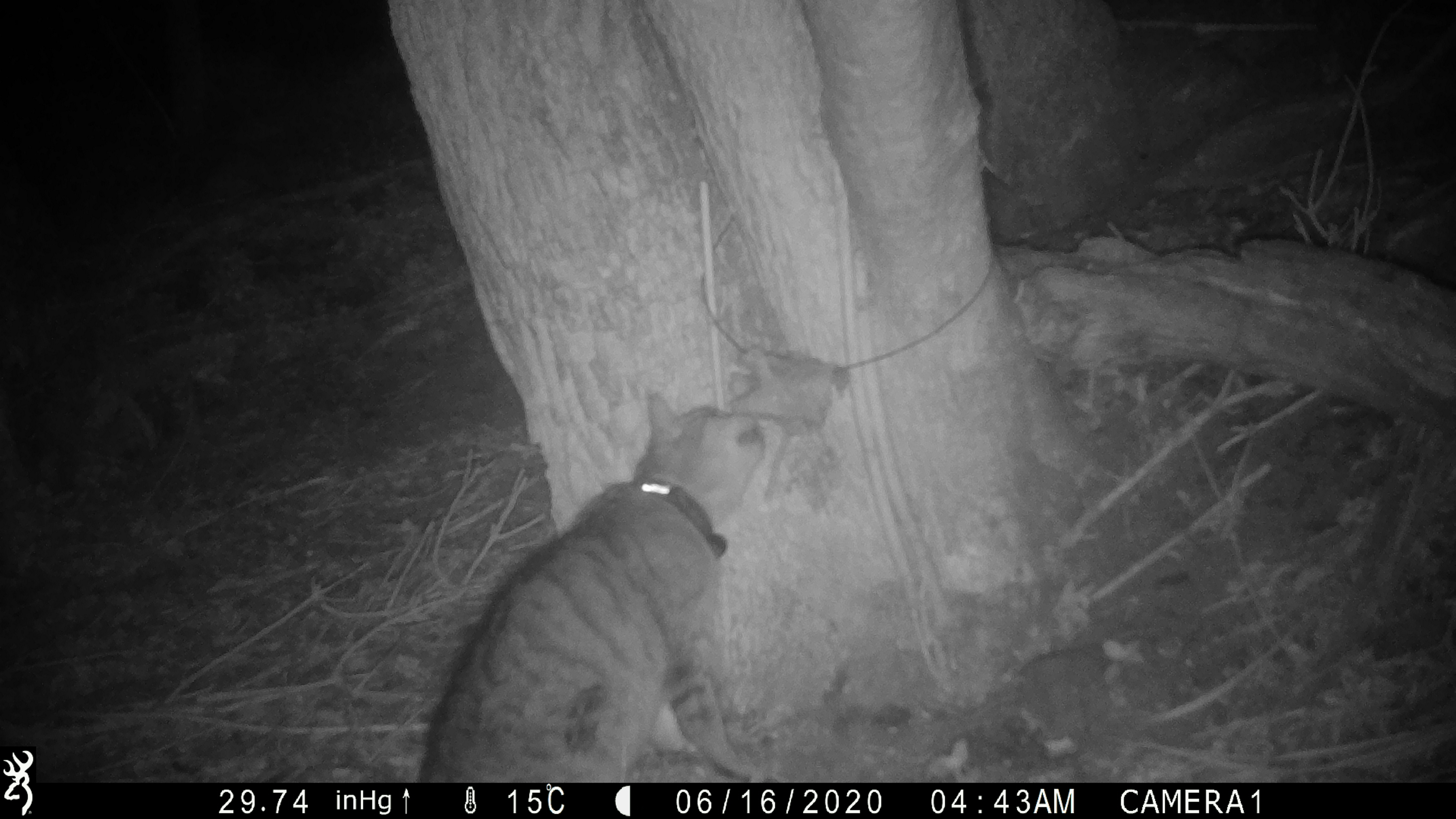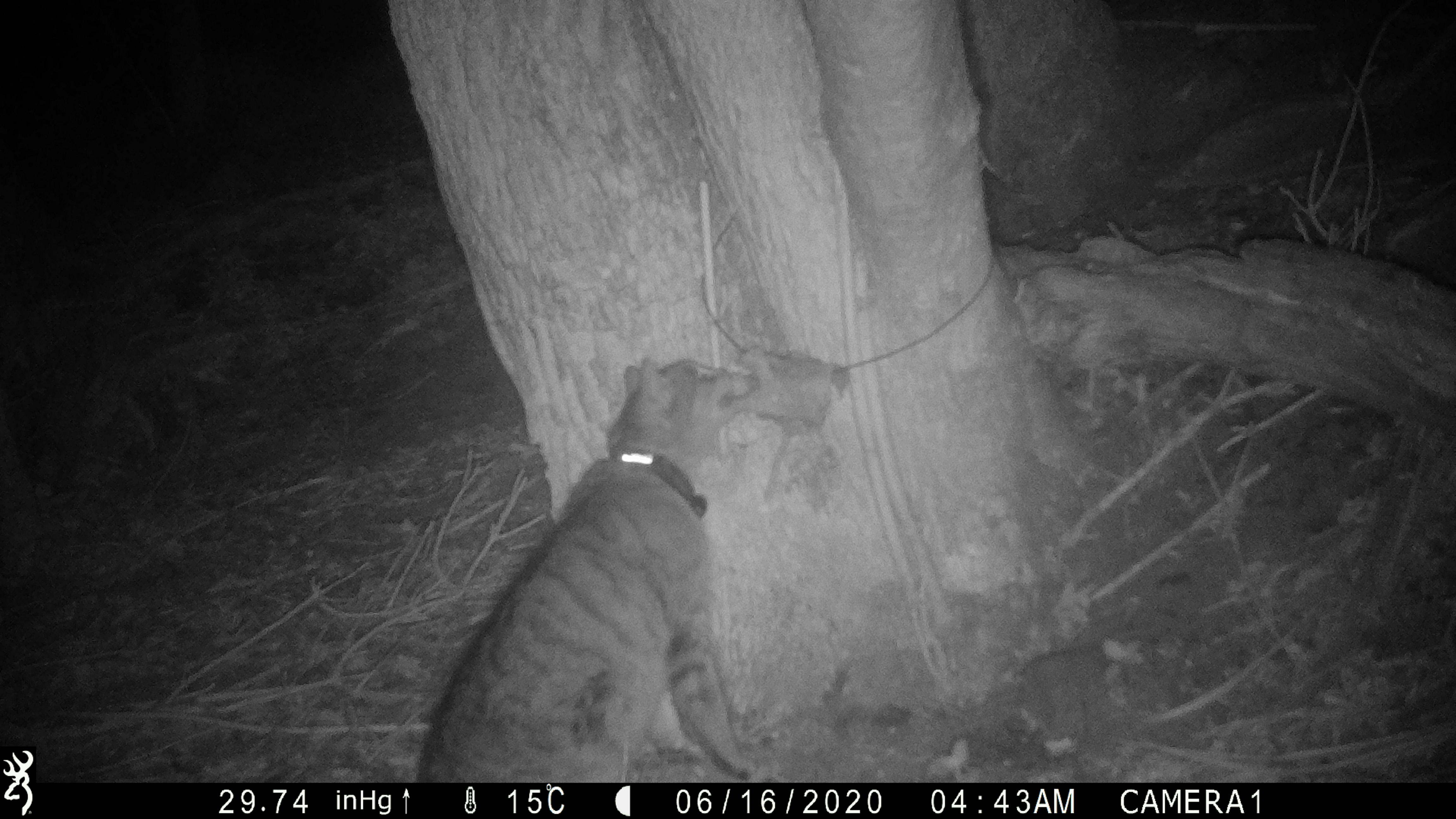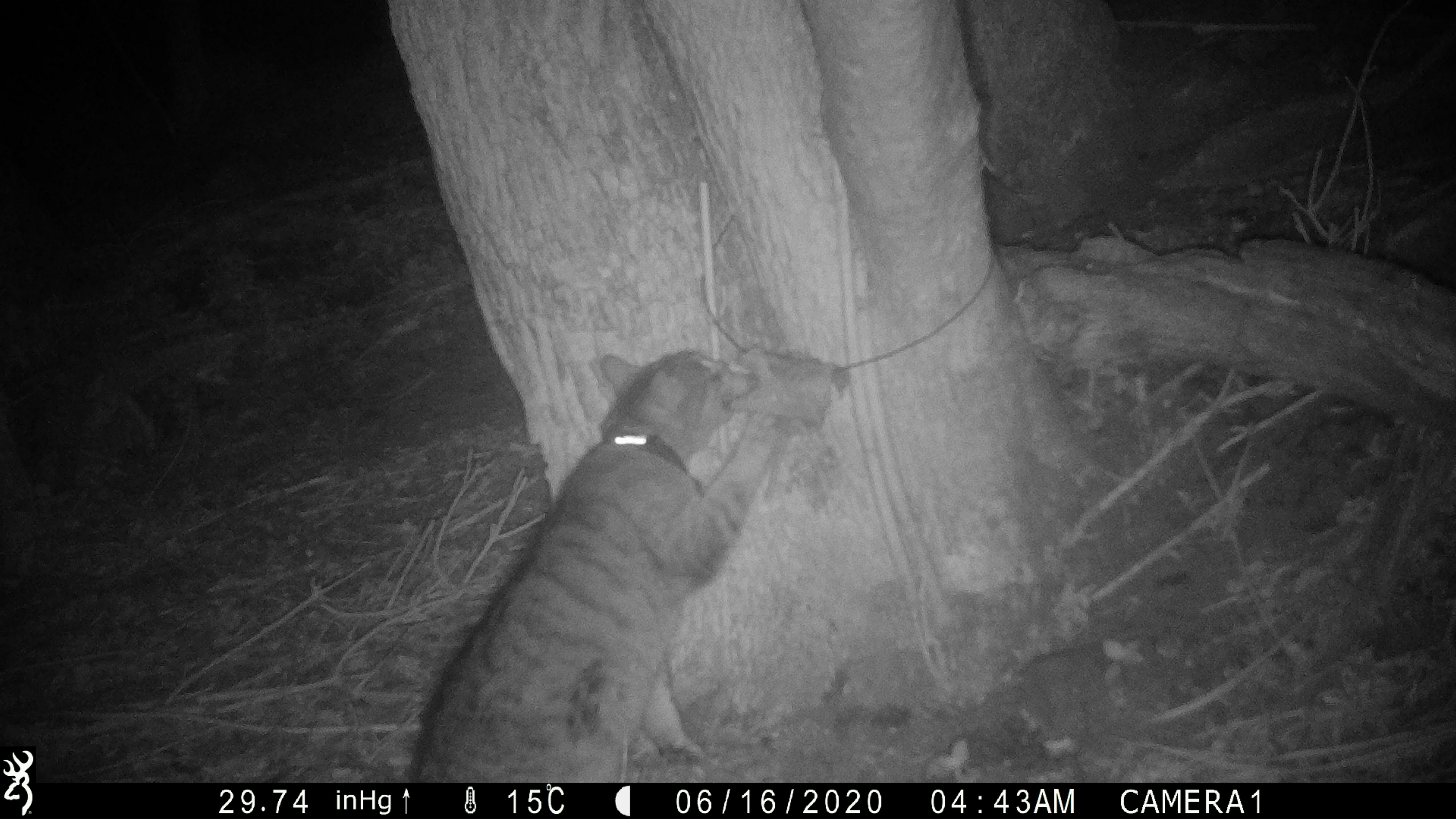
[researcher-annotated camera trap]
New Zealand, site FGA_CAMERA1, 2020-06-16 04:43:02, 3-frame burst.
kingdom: Animalia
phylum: Chordata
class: Mammalia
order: Carnivora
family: Felidae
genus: Felis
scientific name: Felis catus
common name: domestic cat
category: cat